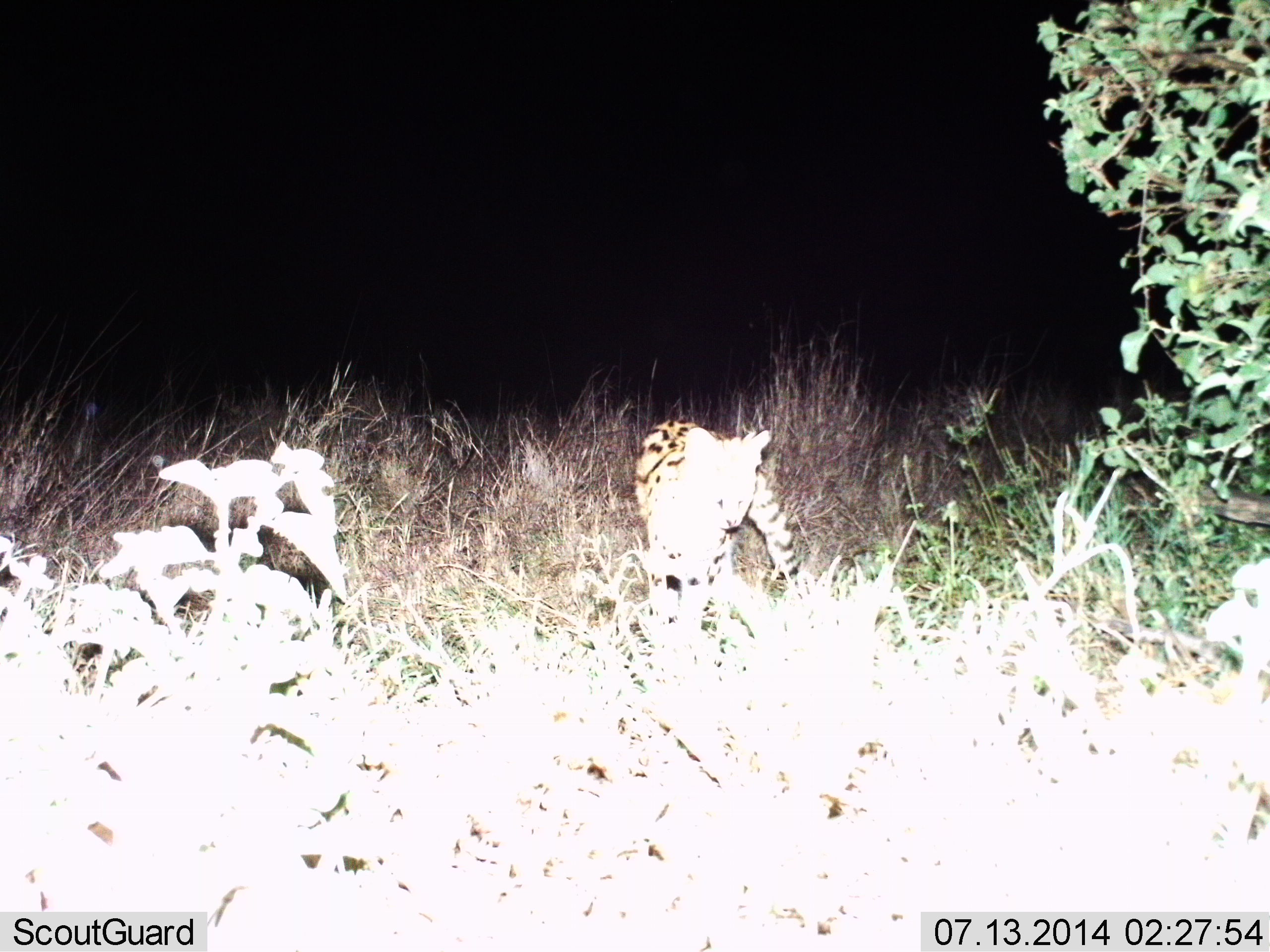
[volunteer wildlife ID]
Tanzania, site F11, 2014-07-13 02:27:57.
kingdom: Animalia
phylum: Chordata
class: Mammalia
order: Carnivora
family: Felidae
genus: Leptailurus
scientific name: Leptailurus serval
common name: serval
Serval (Leptailurus serval), count 1. Behavior (volunteer vote fractions): standing 70%, resting 0%, moving 30%, interacting 0%. Young present (vote fraction): 0%. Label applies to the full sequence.